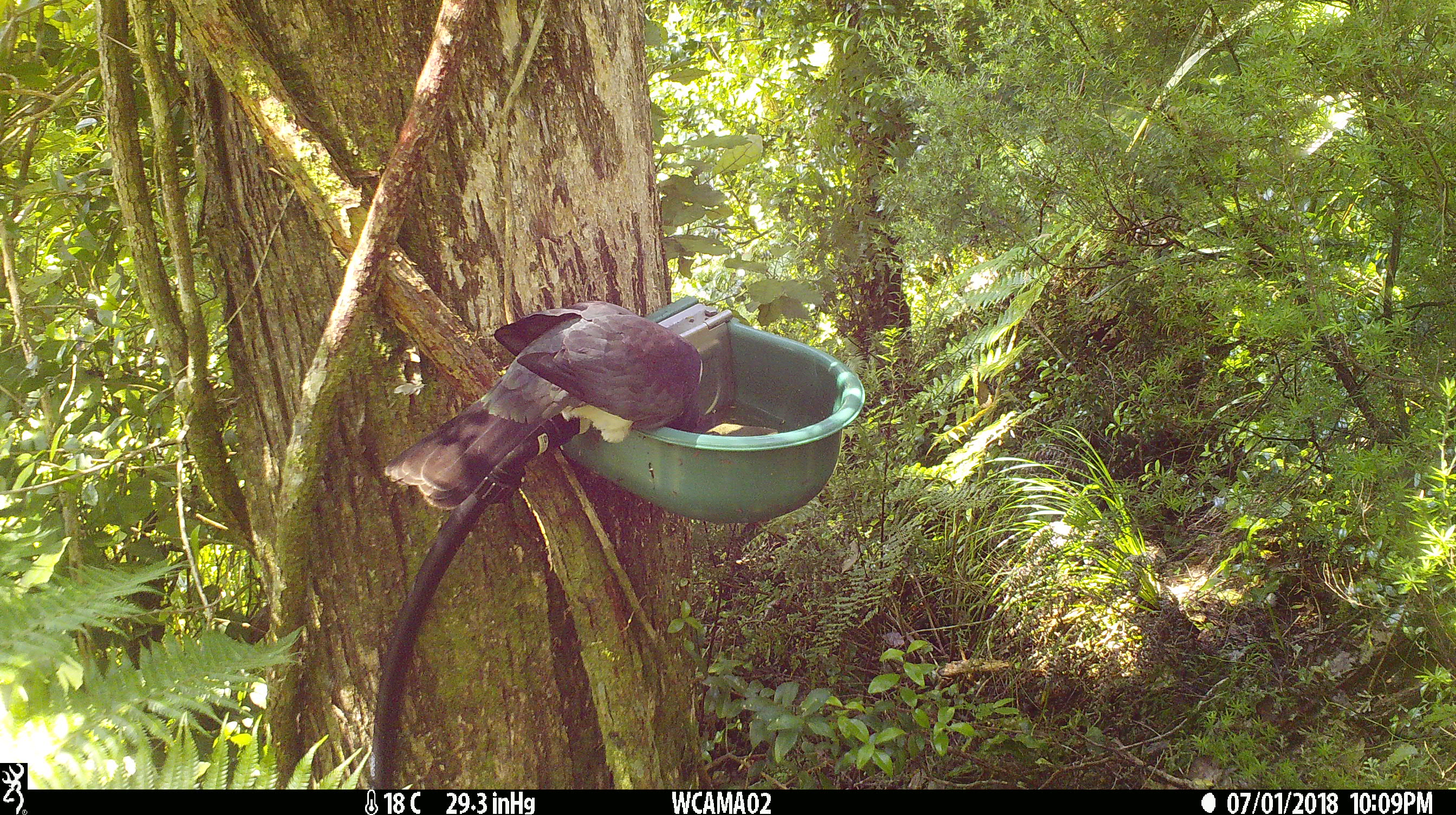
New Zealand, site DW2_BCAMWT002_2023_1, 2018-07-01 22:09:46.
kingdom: Animalia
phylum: Chordata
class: Aves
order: Columbiformes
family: Columbidae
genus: Hemiphaga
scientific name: Hemiphaga novaeseelandiae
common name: new zealand pigeon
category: kereru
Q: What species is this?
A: Kereru (new zealand pigeon) (Hemiphaga novaeseelandiae).